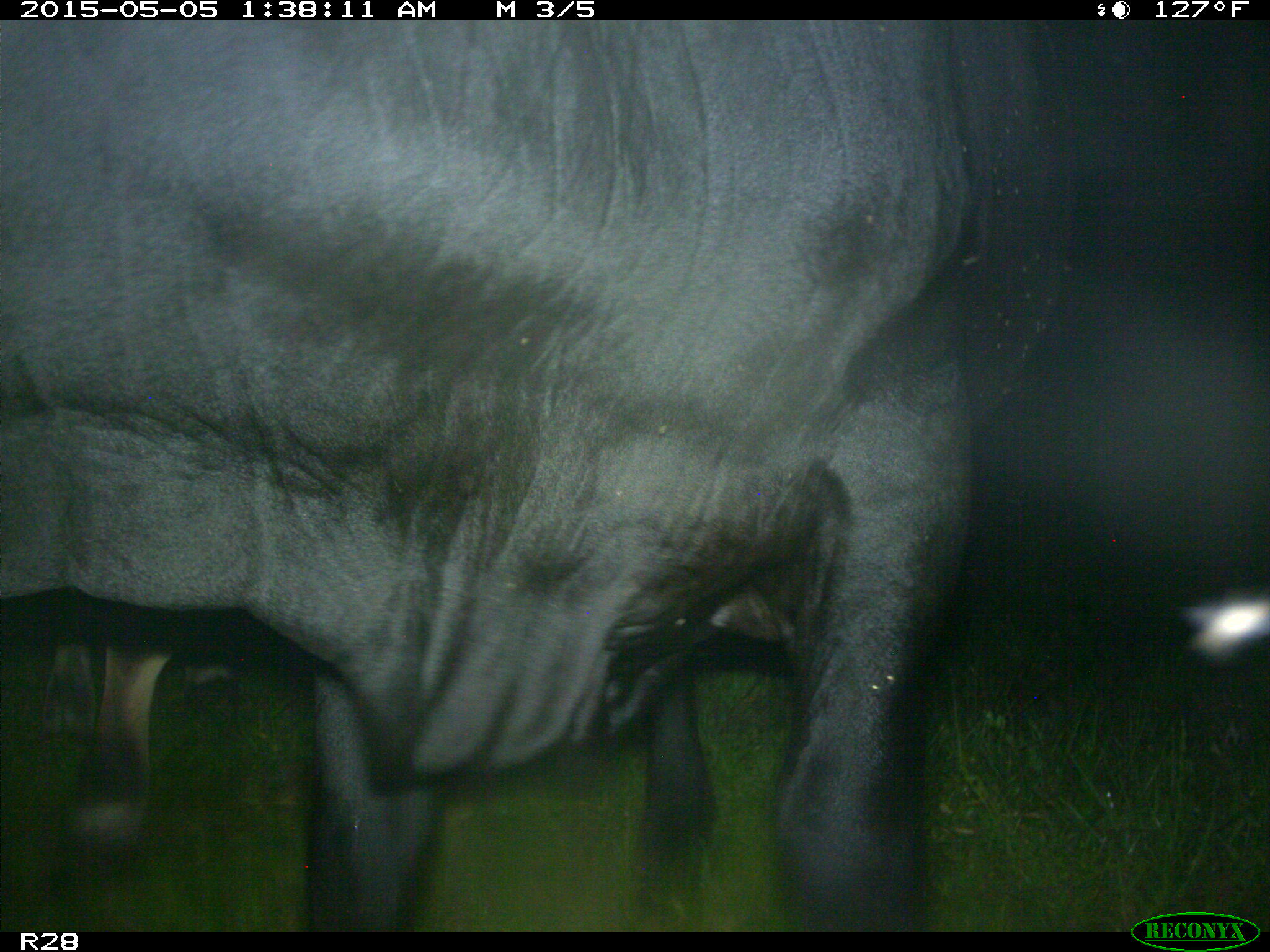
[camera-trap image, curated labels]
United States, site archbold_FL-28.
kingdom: Animalia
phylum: Chordata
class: Mammalia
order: Artiodactyla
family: Bovidae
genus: Bos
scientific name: Bos taurus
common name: domestic cow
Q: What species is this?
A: Bos taurus (domestic cow).